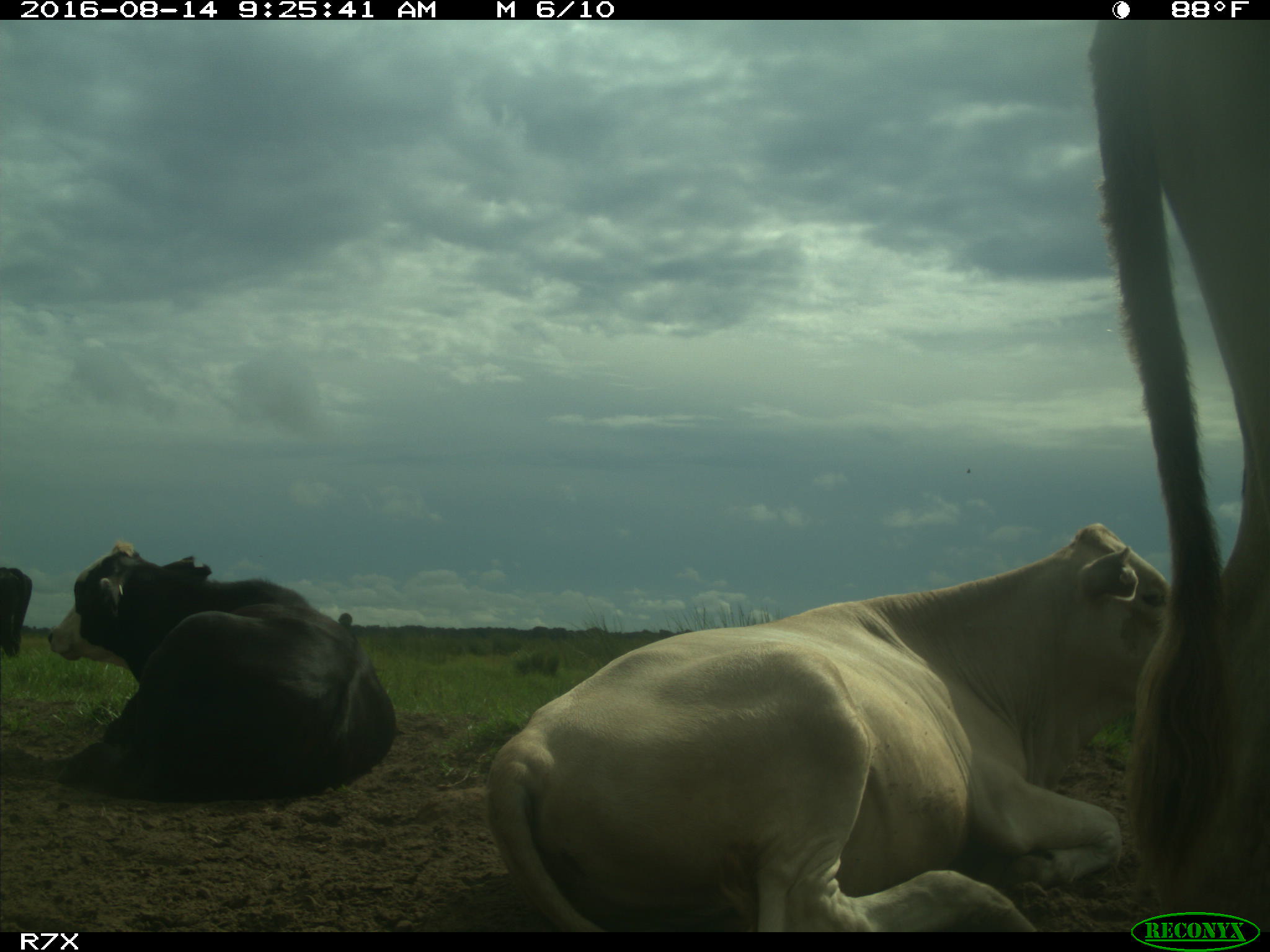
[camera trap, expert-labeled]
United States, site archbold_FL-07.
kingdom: Animalia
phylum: Chordata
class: Mammalia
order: Artiodactyla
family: Bovidae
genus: Bos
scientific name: Bos taurus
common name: domestic cow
Bos taurus (domestic cow).